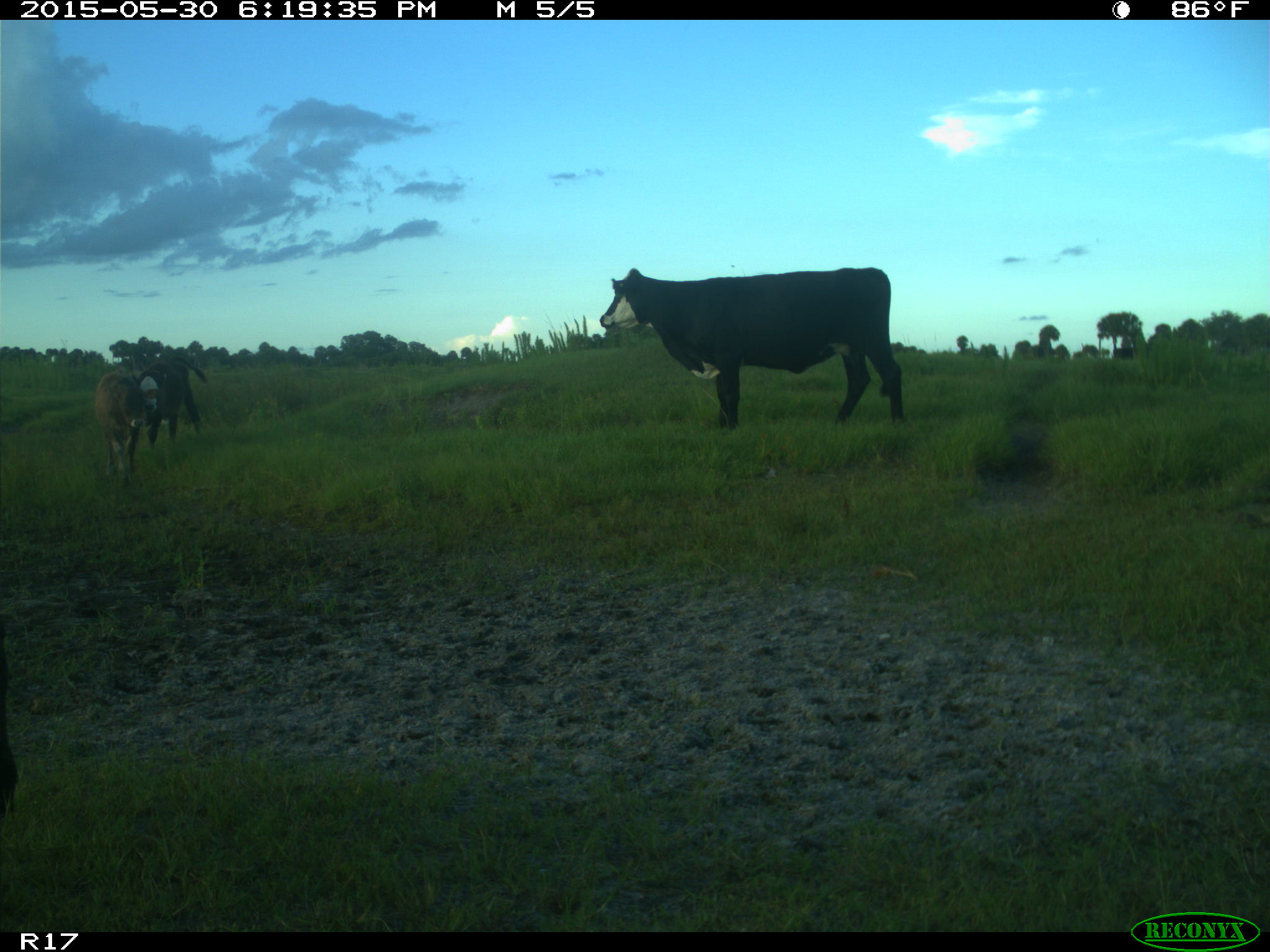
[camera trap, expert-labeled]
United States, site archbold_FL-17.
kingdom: Animalia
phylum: Chordata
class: Mammalia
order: Artiodactyla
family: Bovidae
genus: Bos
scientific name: Bos taurus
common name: domestic cow